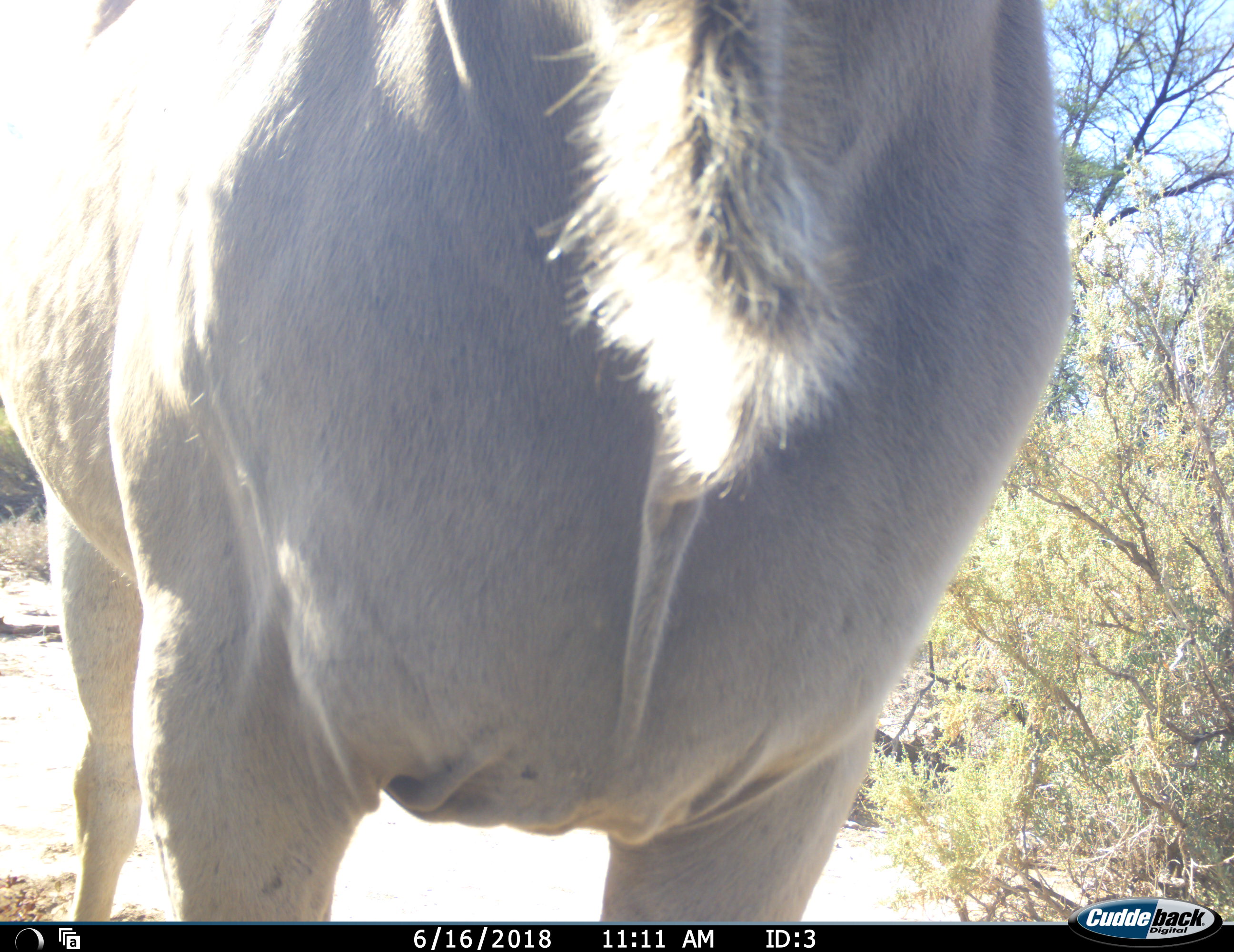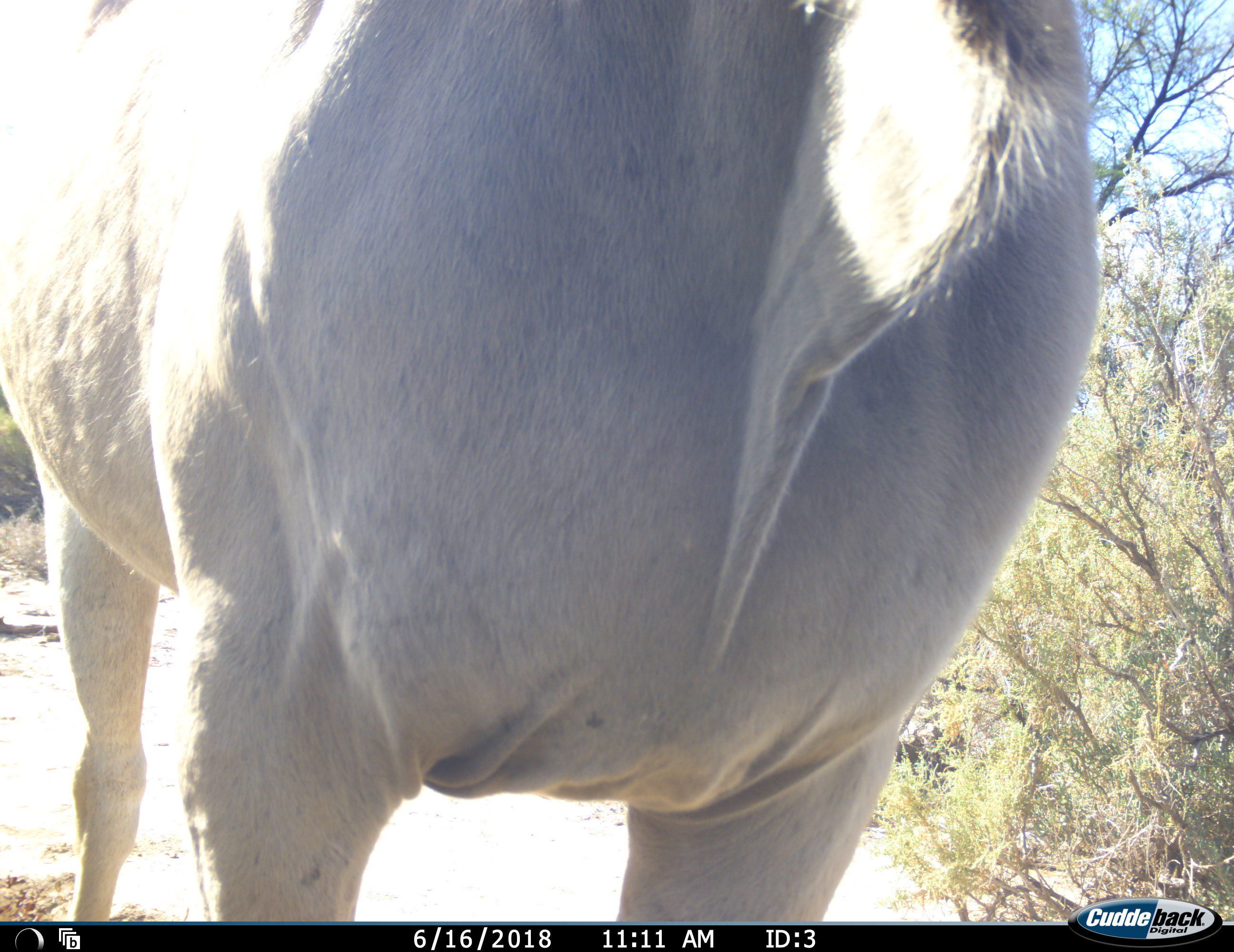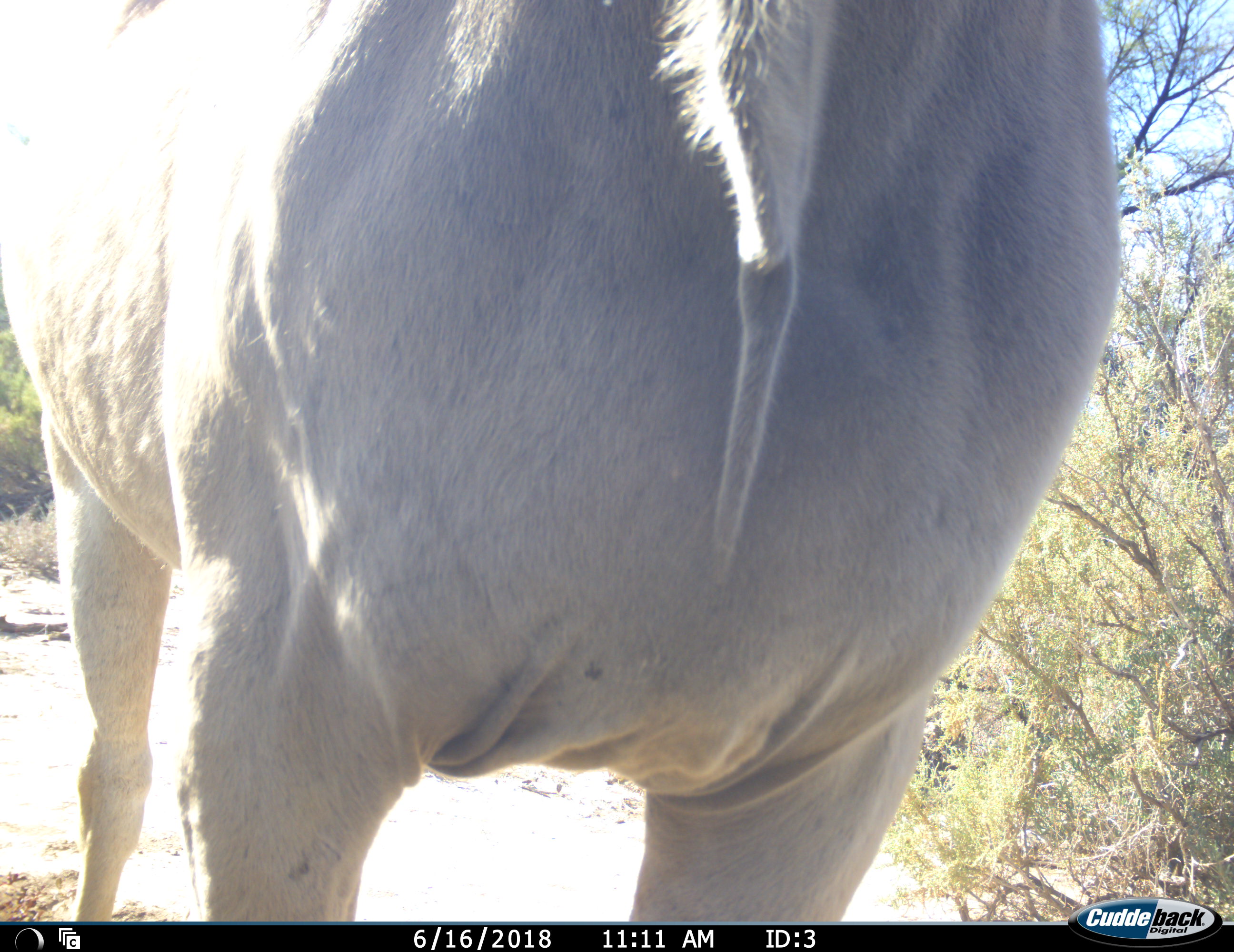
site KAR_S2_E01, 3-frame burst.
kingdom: Animalia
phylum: Chordata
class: Mammalia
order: Artiodactyla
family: Bovidae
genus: Tragelaphus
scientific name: Tragelaphus oryx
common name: eland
Eland (Tragelaphus oryx), count 1. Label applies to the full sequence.